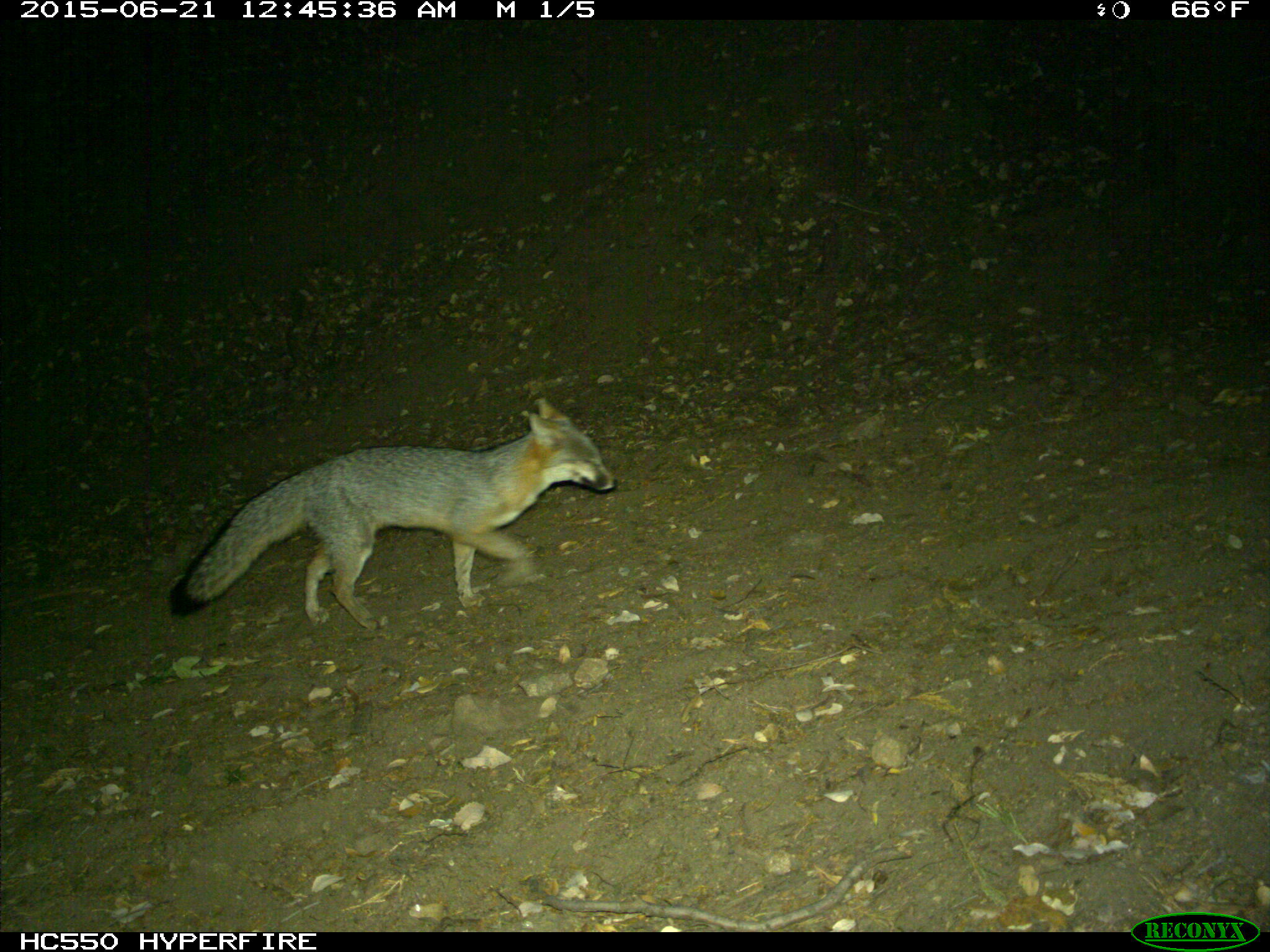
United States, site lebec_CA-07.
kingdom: Animalia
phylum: Chordata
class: Mammalia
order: Carnivora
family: Canidae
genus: Urocyon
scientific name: Urocyon cinereoargenteus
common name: gray fox